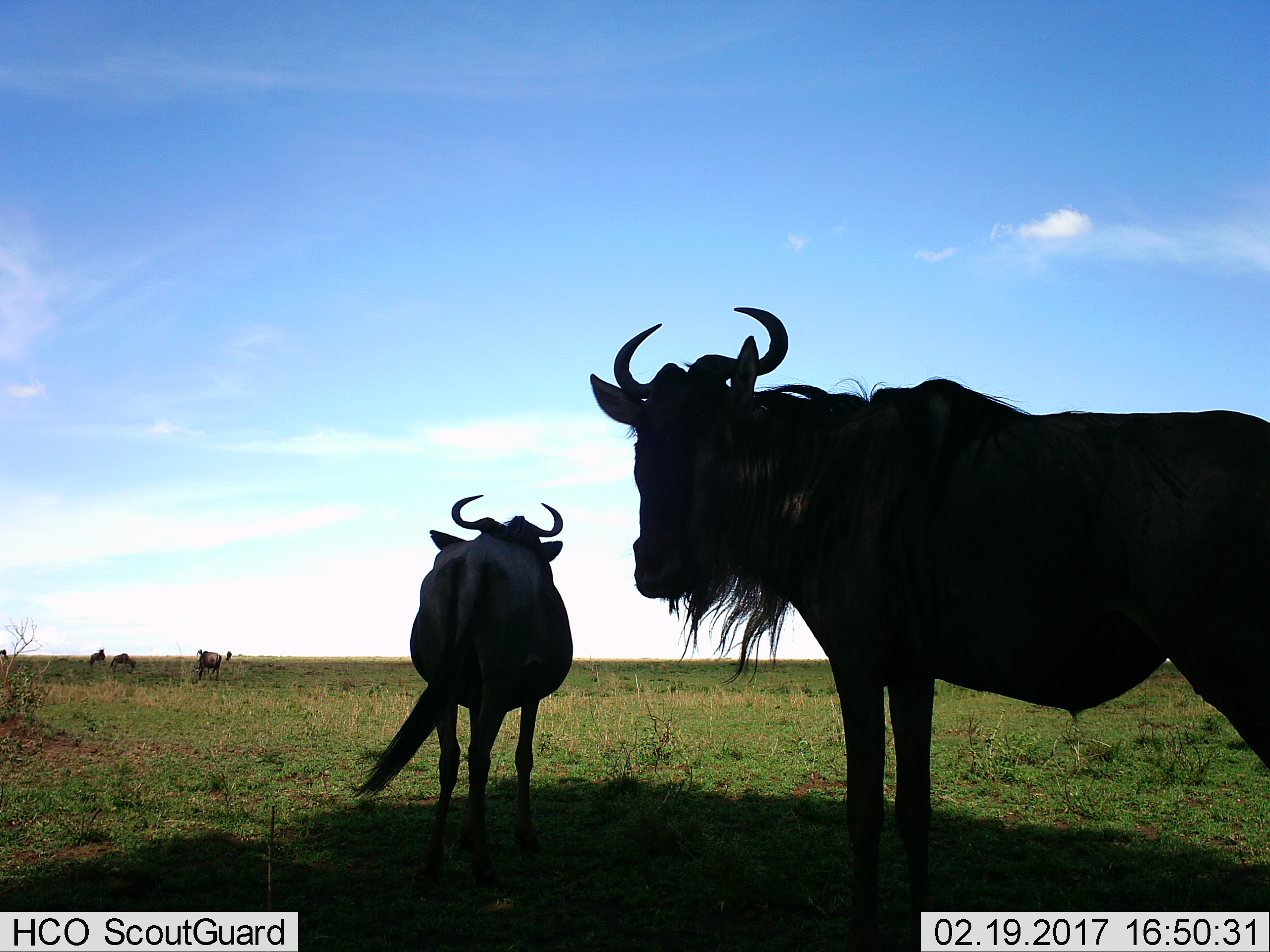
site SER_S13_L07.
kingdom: Animalia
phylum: Chordata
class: Mammalia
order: Artiodactyla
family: Bovidae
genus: Connochaetes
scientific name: Connochaetes taurinus taurinus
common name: blue wildebeest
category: wildebeestblue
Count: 7.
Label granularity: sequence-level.